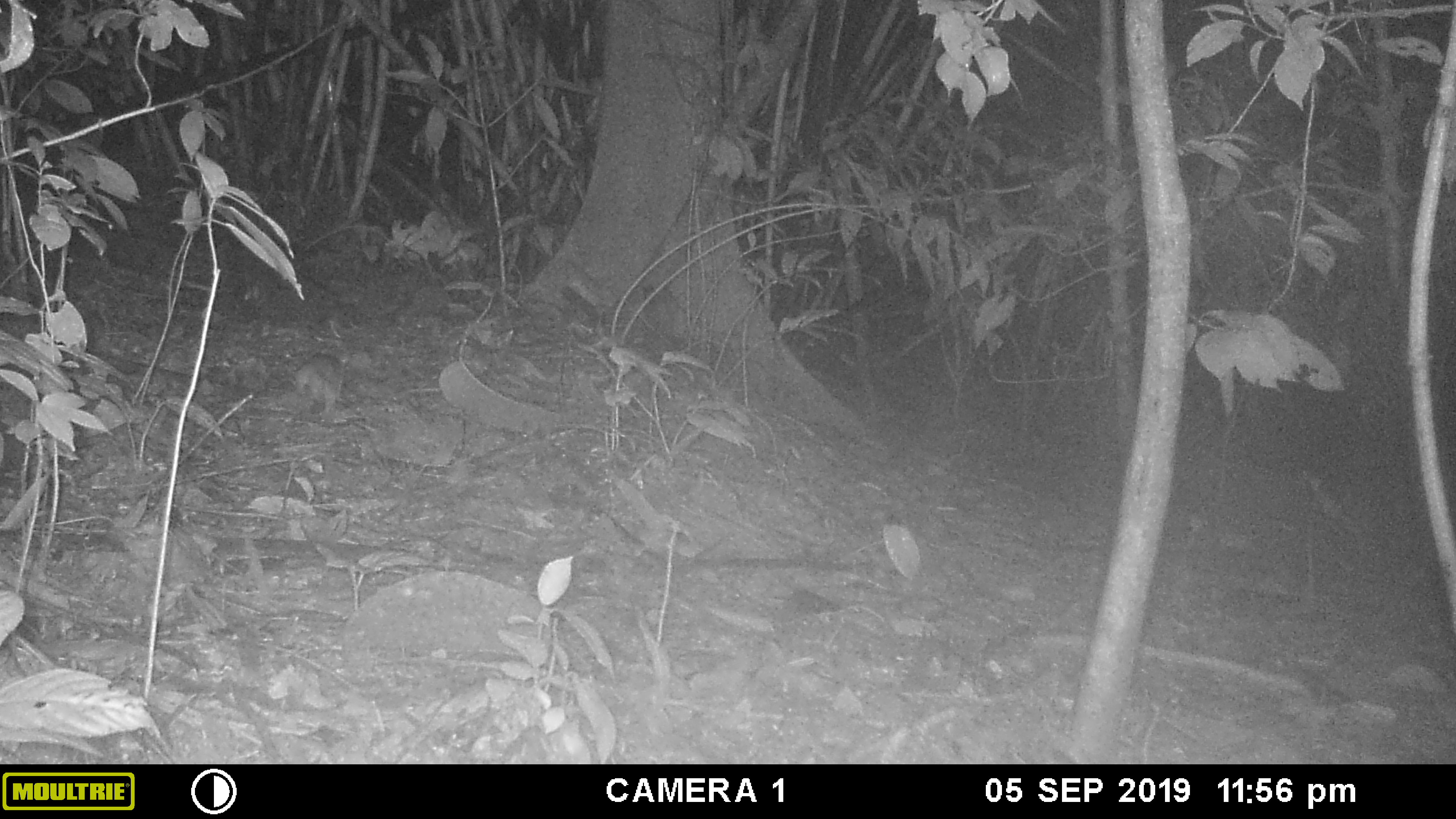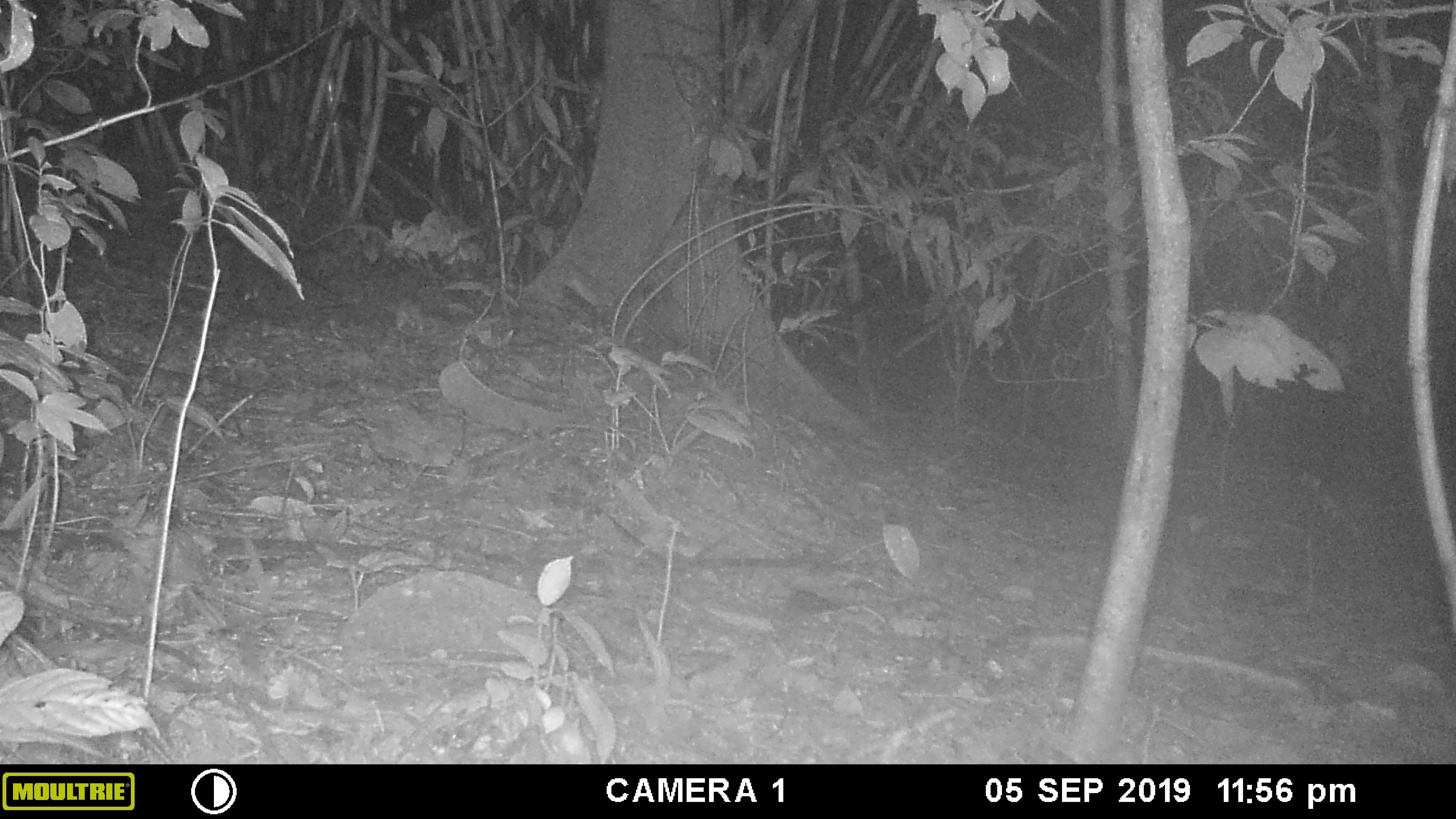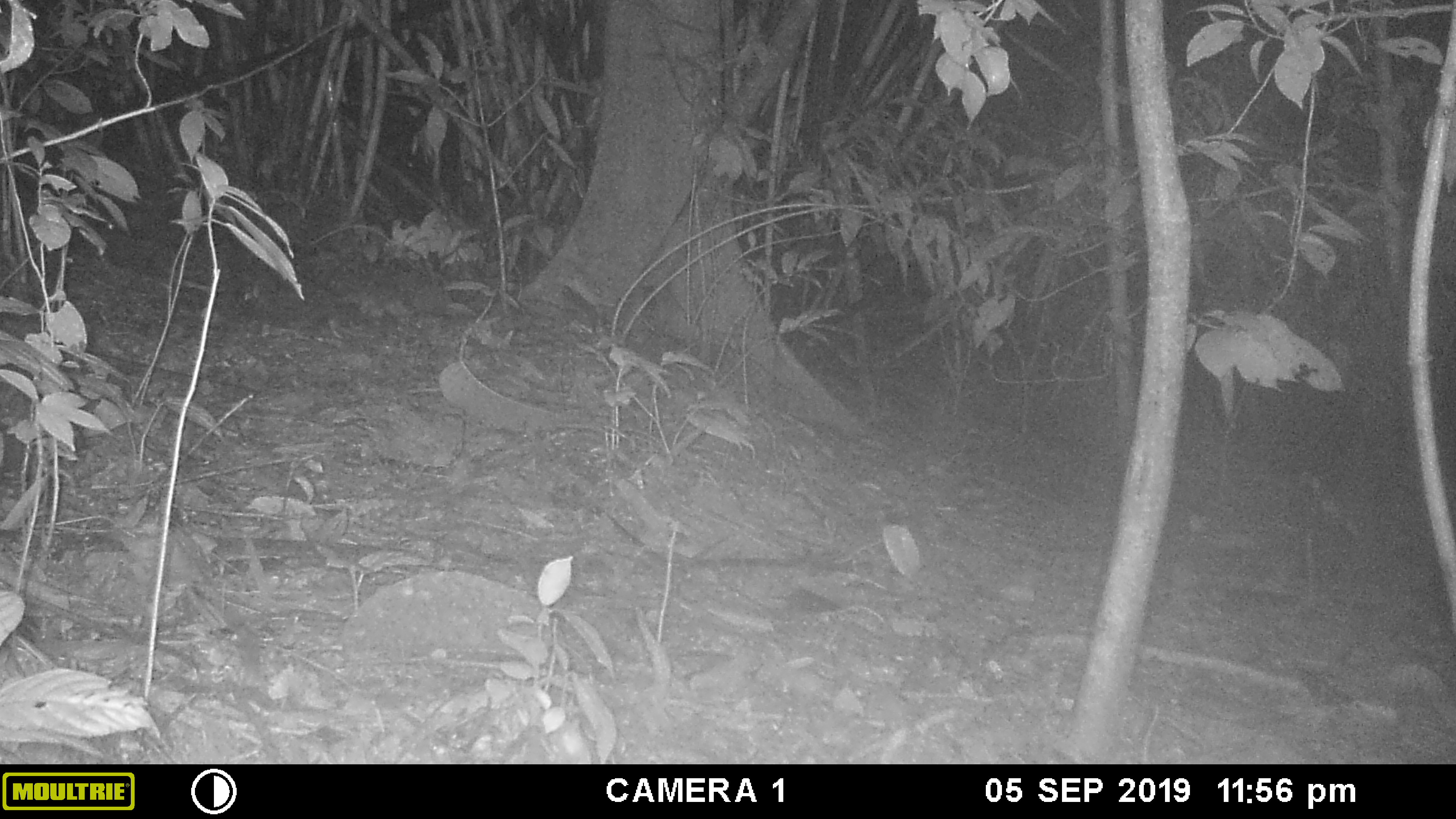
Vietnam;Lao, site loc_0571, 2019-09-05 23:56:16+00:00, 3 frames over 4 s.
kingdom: Animalia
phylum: Chordata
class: Mammalia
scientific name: Mammalia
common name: mammal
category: unidentified small mammal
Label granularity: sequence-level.